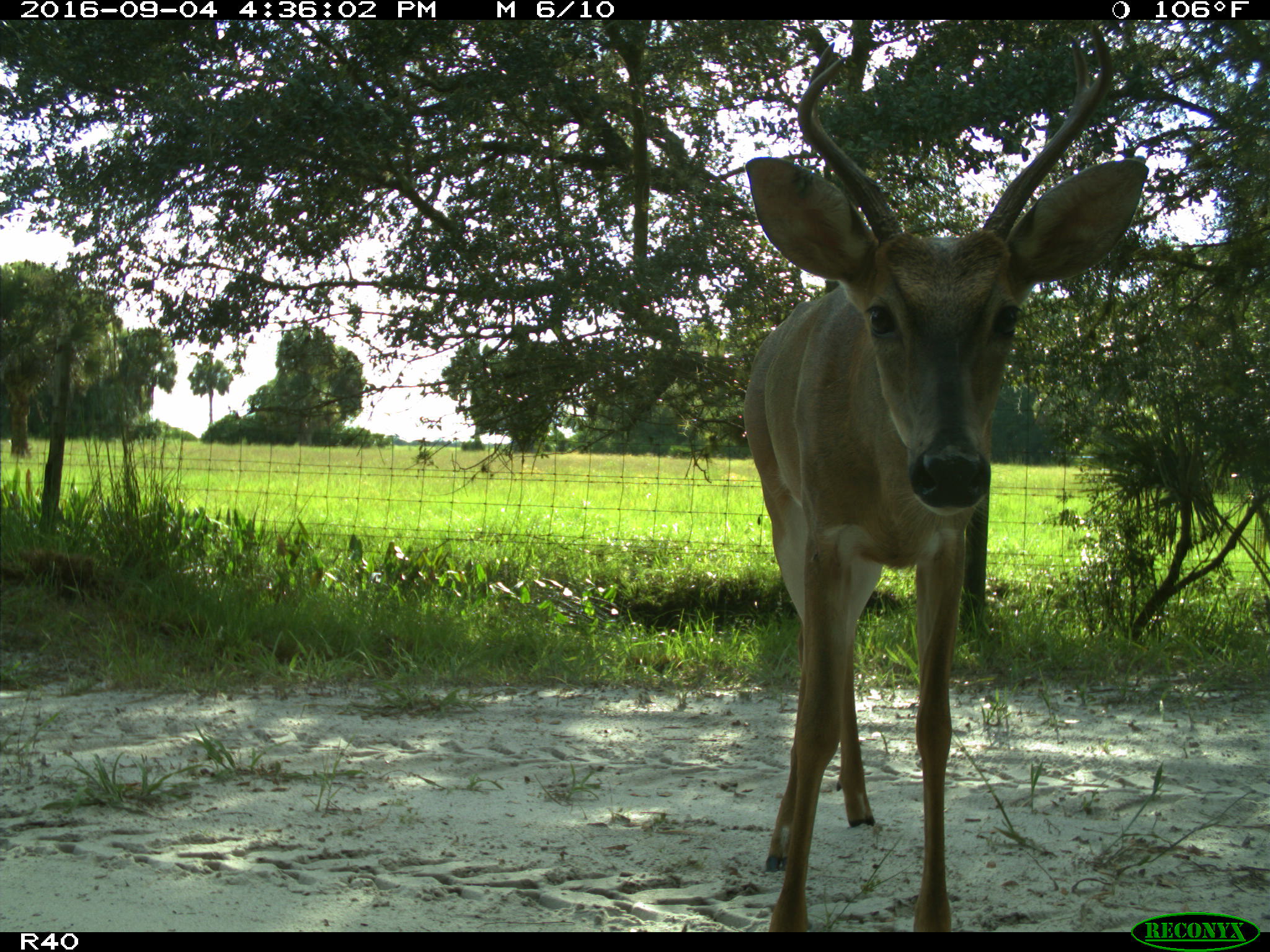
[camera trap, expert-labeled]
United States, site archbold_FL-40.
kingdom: Animalia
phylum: Chordata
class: Mammalia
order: Artiodactyla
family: Cervidae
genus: Odocoileus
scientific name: Odocoileus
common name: deer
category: unidentified deer